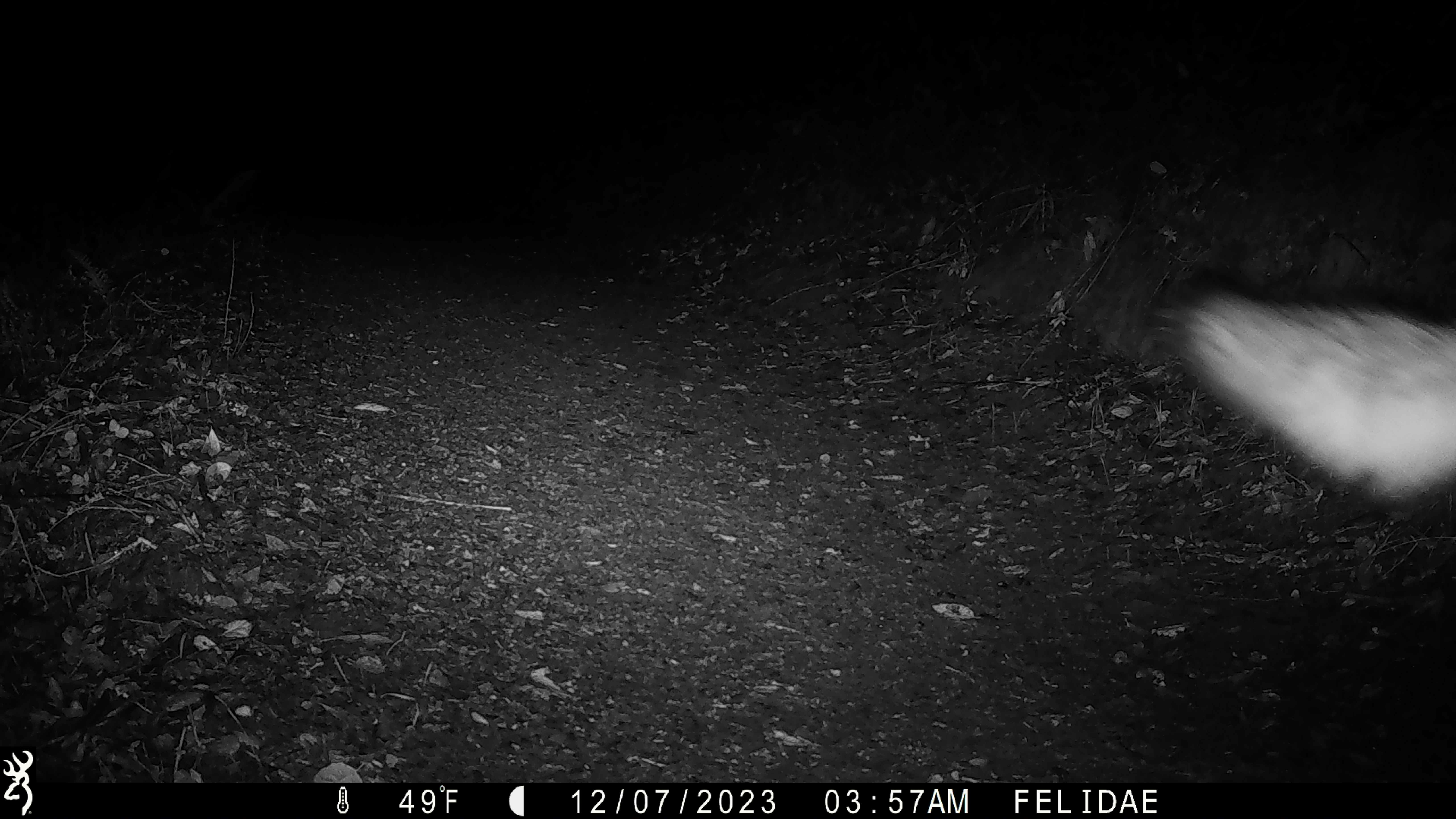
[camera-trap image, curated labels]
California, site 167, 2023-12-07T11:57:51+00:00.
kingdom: Animalia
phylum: Chordata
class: Mammalia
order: Carnivora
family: Canidae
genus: Canis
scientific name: Canis latrans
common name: coyote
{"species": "coyote (Canis latrans)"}